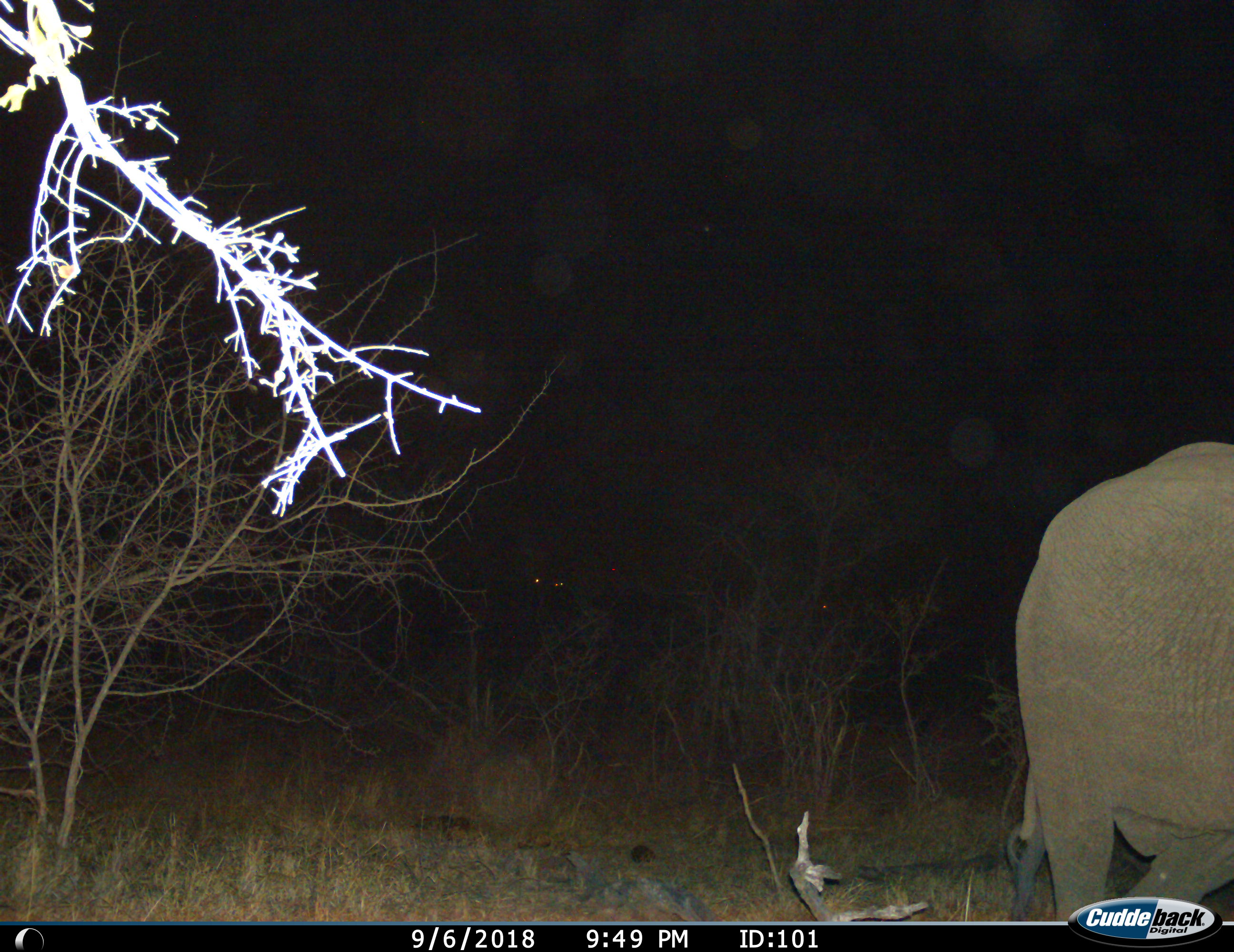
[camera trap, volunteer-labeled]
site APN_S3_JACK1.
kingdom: Animalia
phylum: Chordata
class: Mammalia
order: Proboscidea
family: Elephantidae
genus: Loxodonta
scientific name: Loxodonta africana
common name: african bush elephant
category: elephant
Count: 1.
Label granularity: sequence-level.